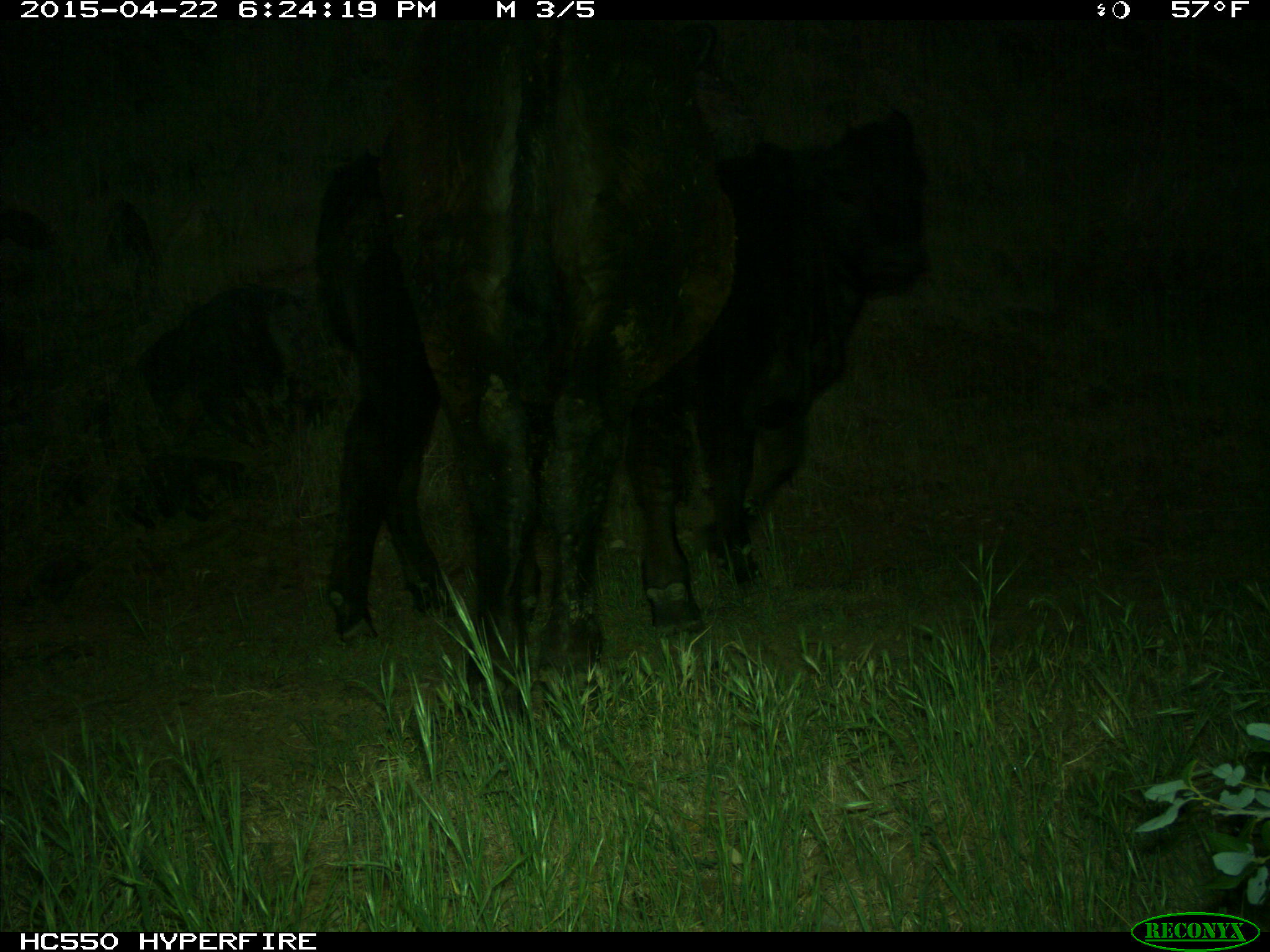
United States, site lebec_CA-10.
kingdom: Animalia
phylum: Chordata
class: Mammalia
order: Artiodactyla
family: Bovidae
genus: Bos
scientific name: Bos taurus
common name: domestic cow